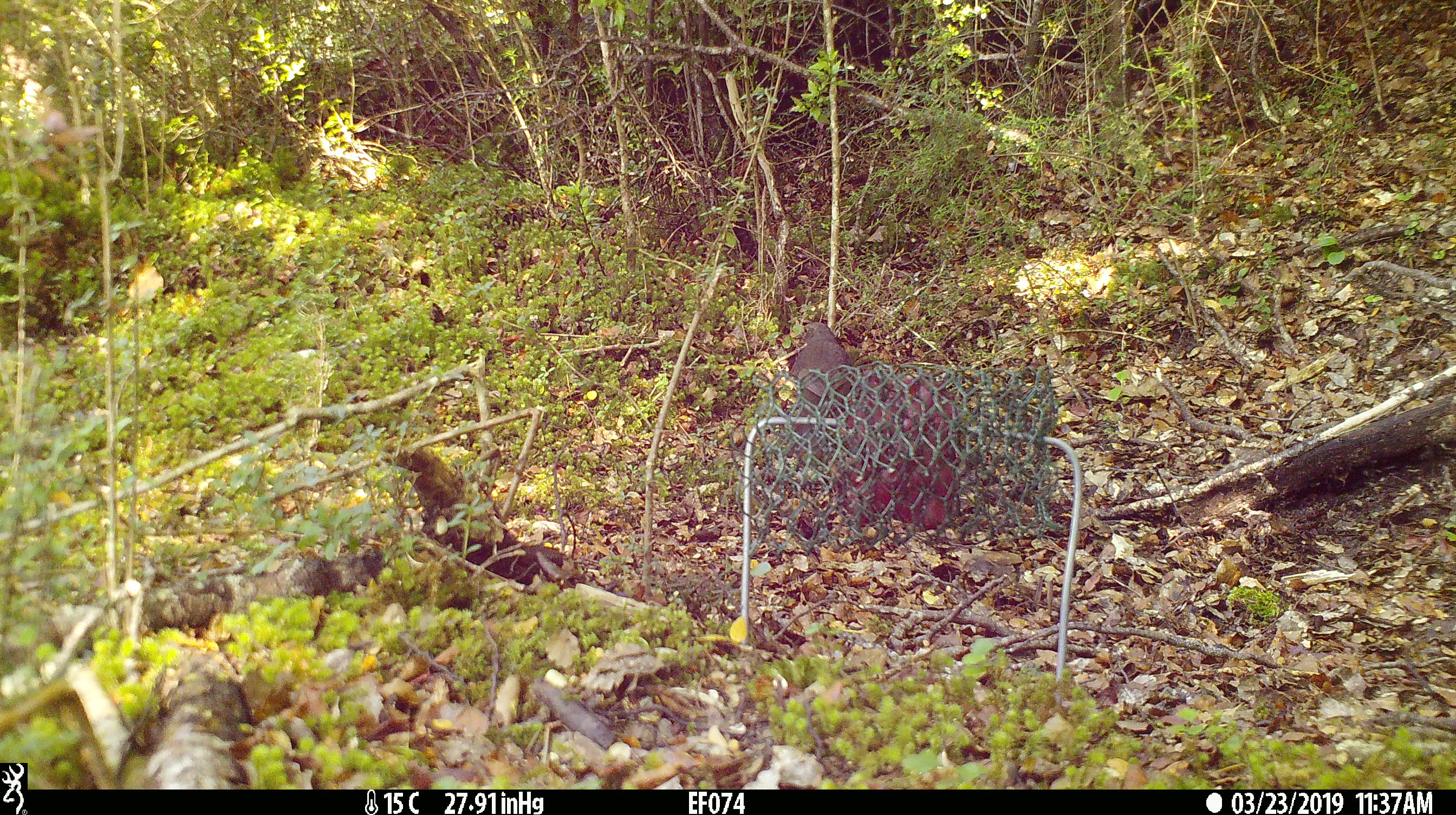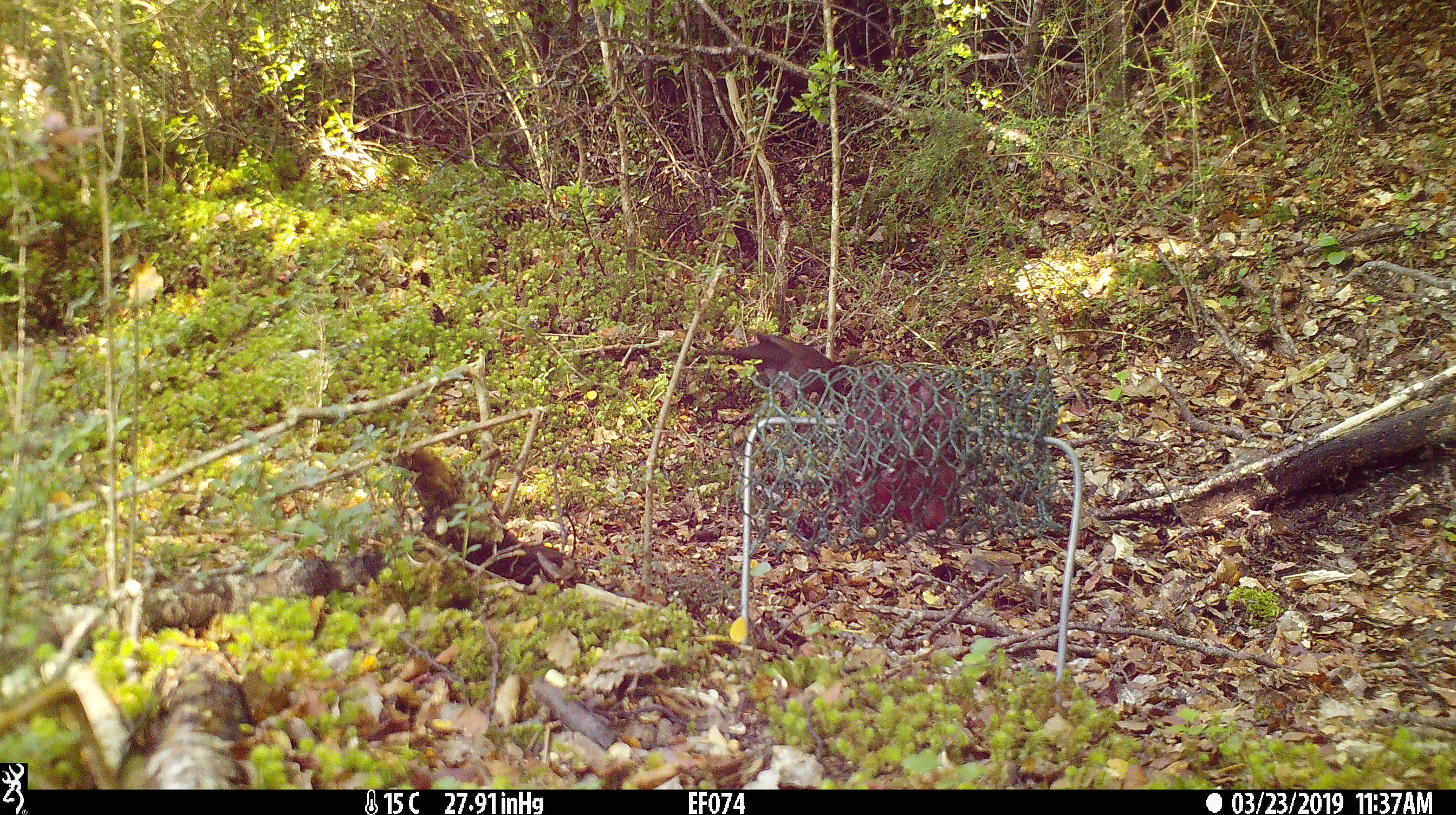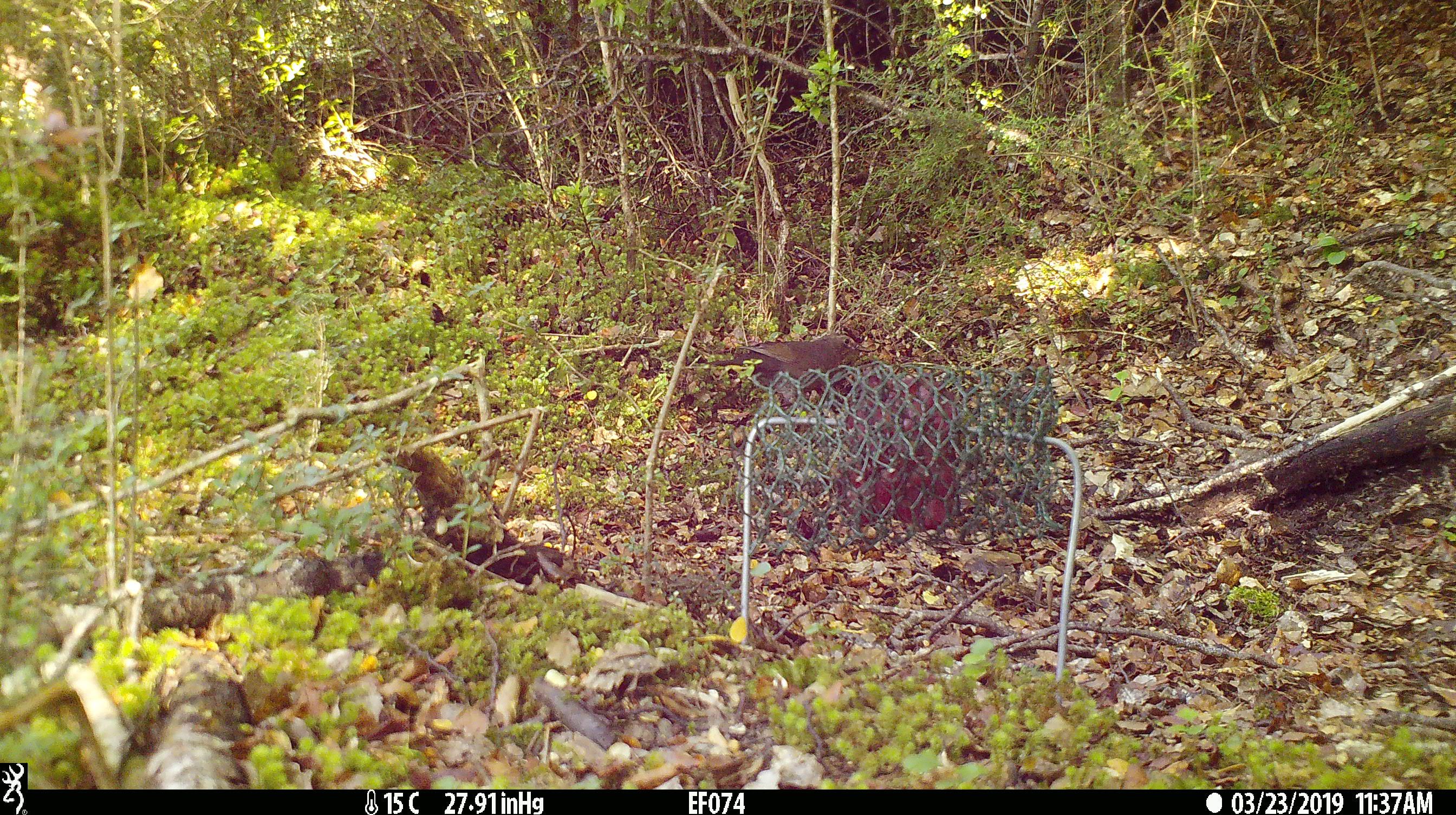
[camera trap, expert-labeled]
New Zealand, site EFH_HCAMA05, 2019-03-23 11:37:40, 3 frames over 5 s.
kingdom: Animalia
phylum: Chordata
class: Aves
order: Passeriformes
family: Turdidae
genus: Turdus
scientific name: Turdus merula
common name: eurasian blackbird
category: blackbird